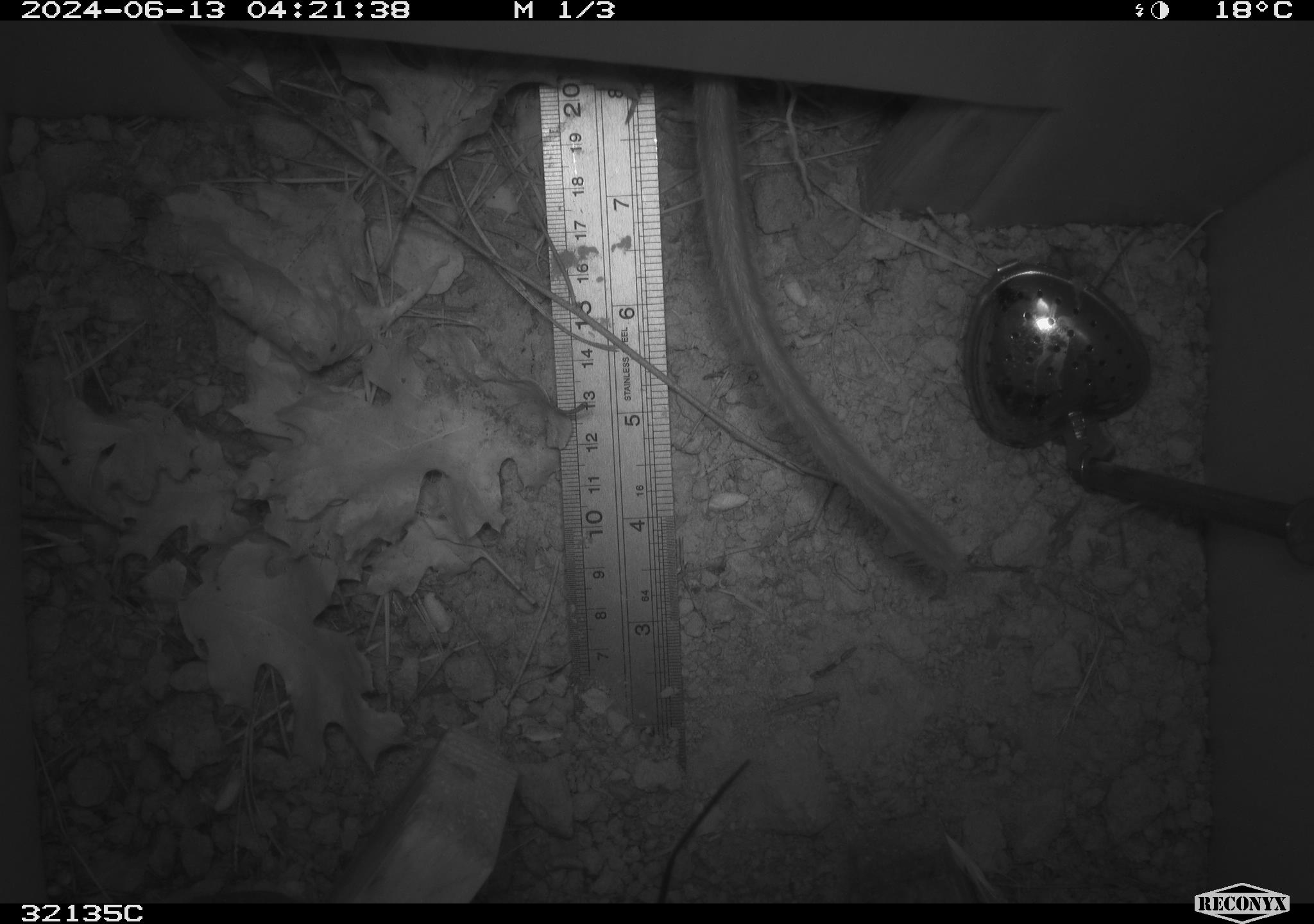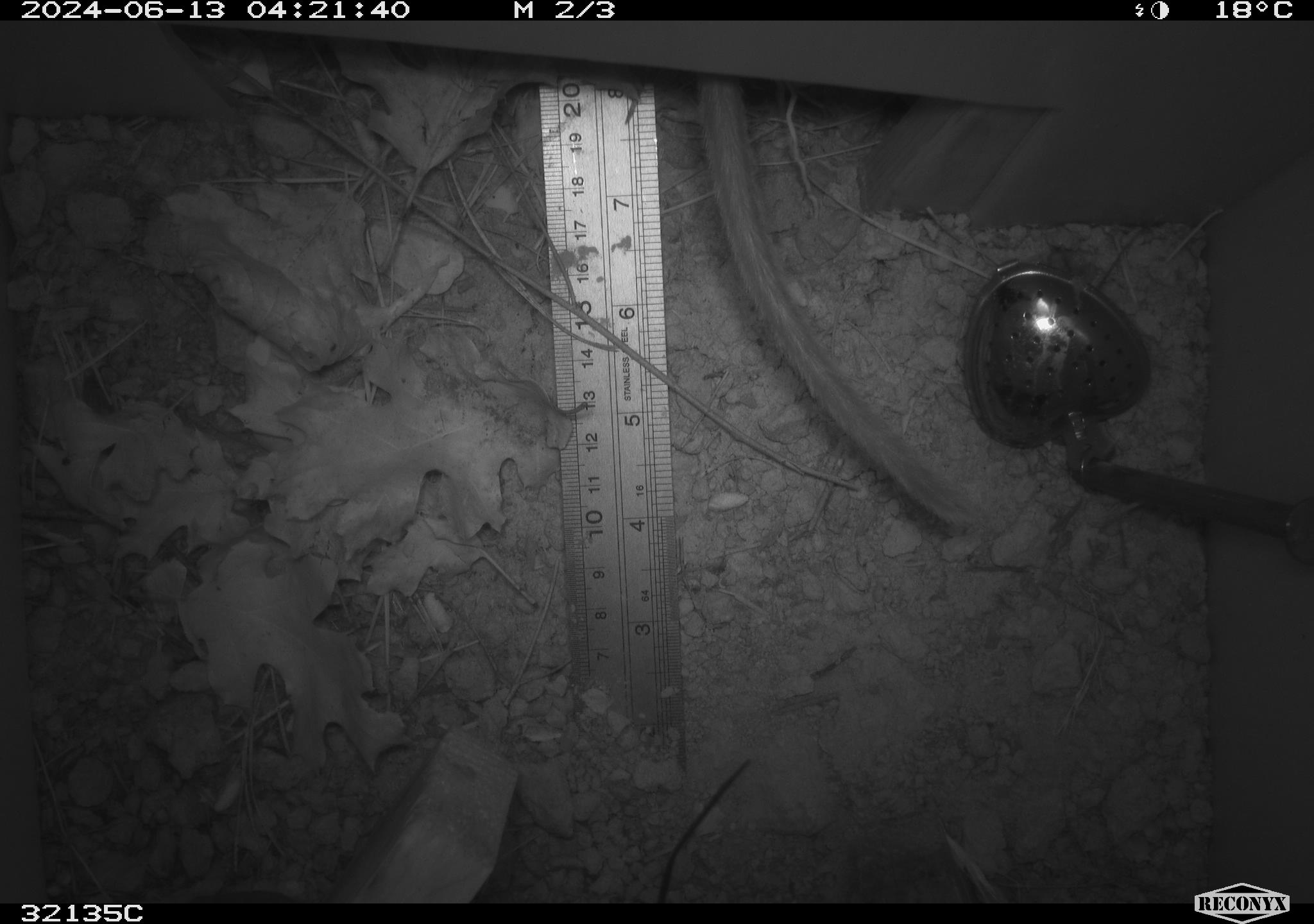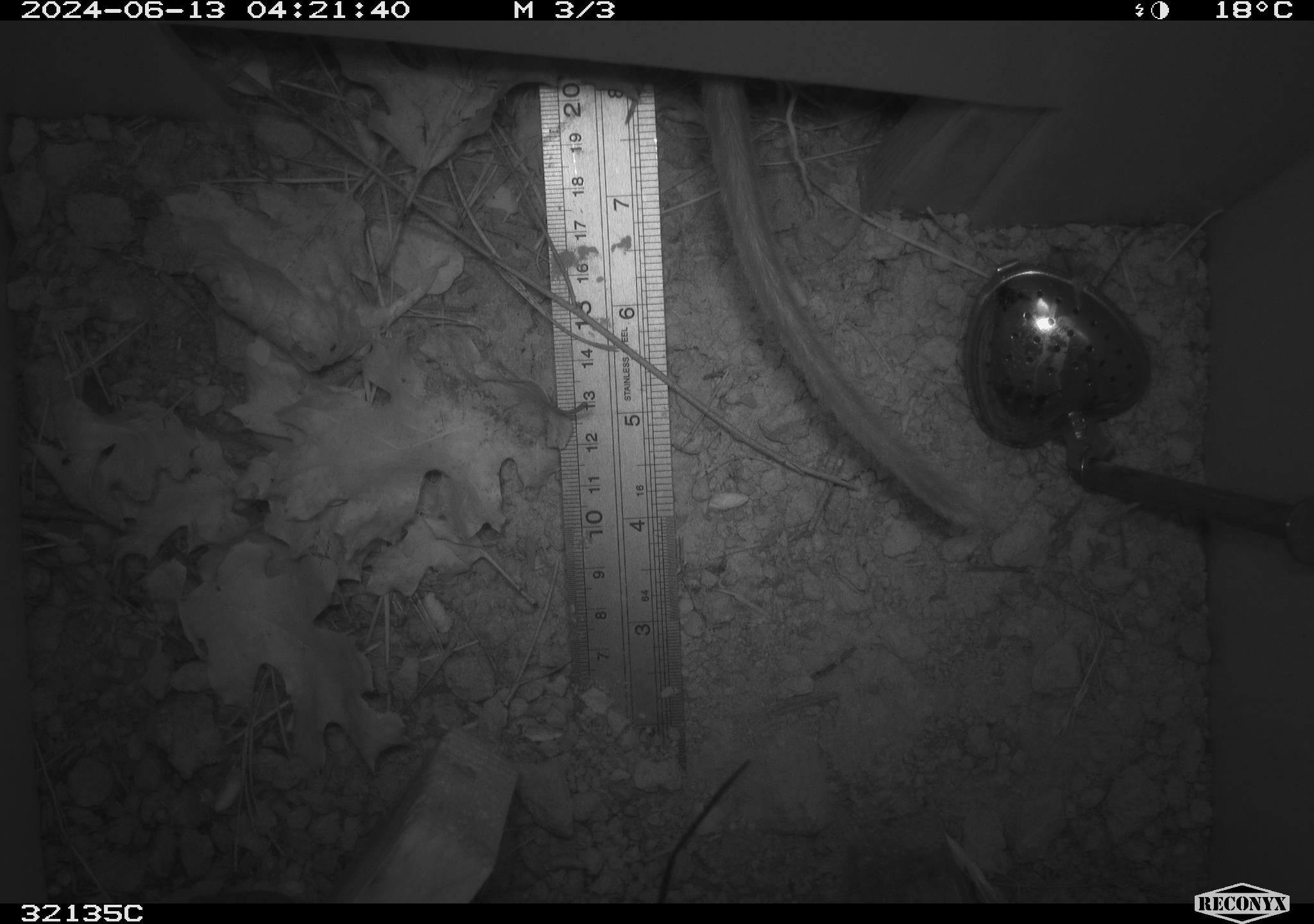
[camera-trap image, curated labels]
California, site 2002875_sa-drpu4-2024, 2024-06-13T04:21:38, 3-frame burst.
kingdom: Animalia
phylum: Chordata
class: Mammalia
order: Rodentia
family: Cricetidae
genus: Neotoma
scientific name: Neotoma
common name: pack rat or woodrat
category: neotoma species